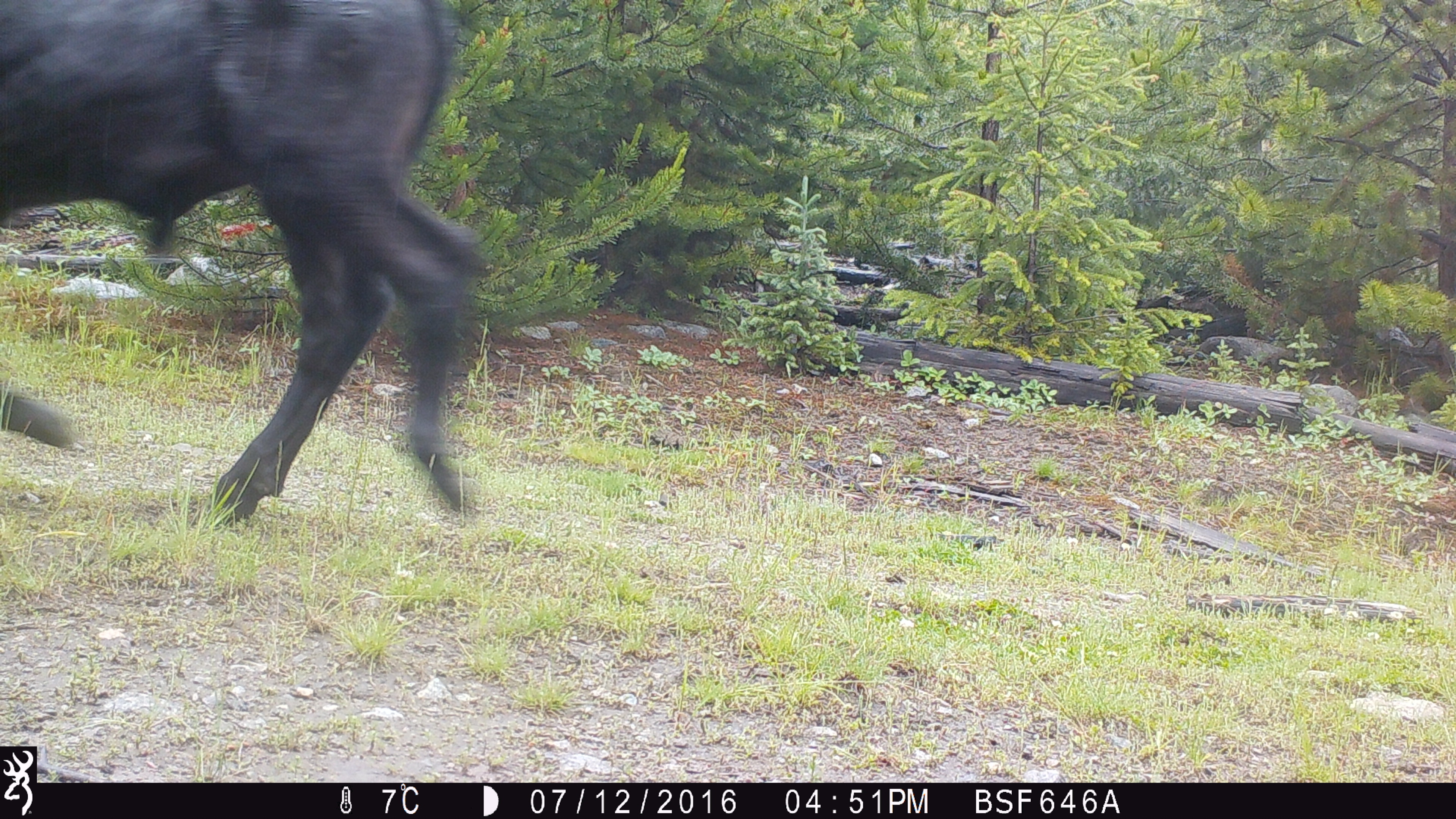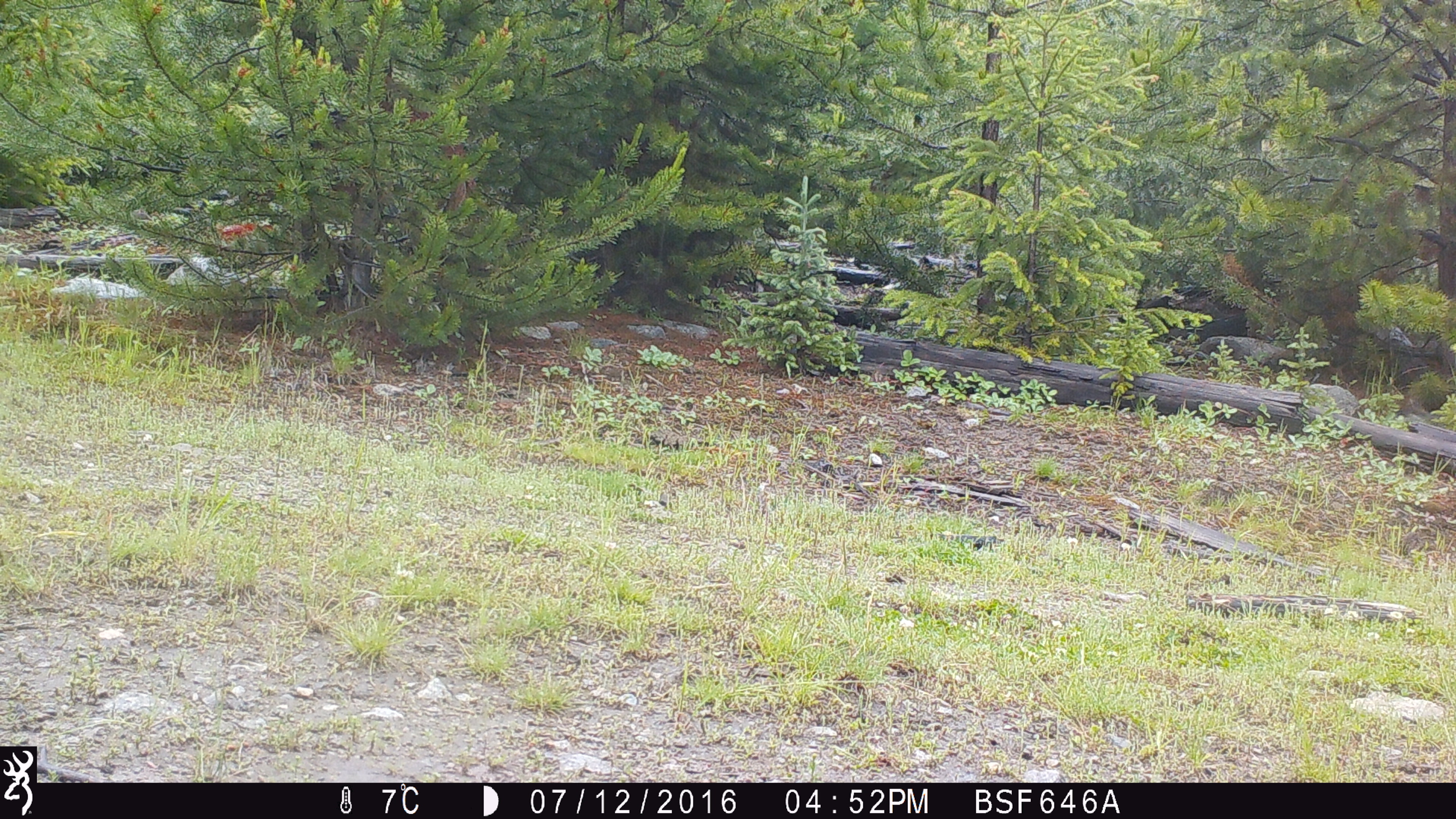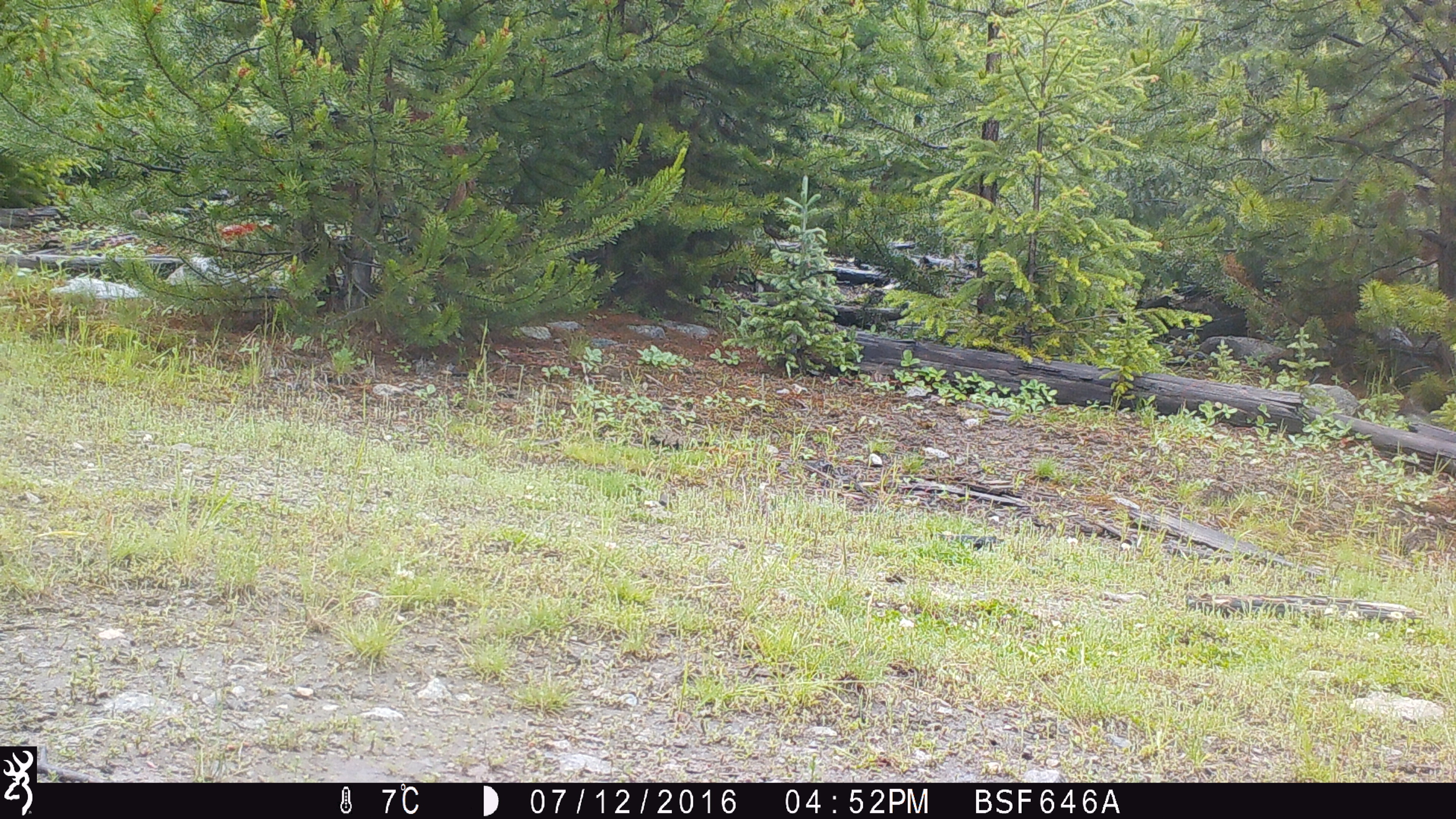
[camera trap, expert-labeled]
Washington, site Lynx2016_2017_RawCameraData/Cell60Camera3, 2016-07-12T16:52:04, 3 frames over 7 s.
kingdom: Animalia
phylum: Chordata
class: Mammalia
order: Artiodactyla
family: Bovidae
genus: Bos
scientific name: Bos taurus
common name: domestic cattle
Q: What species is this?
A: Domestic cattle (Bos taurus).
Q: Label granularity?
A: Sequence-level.